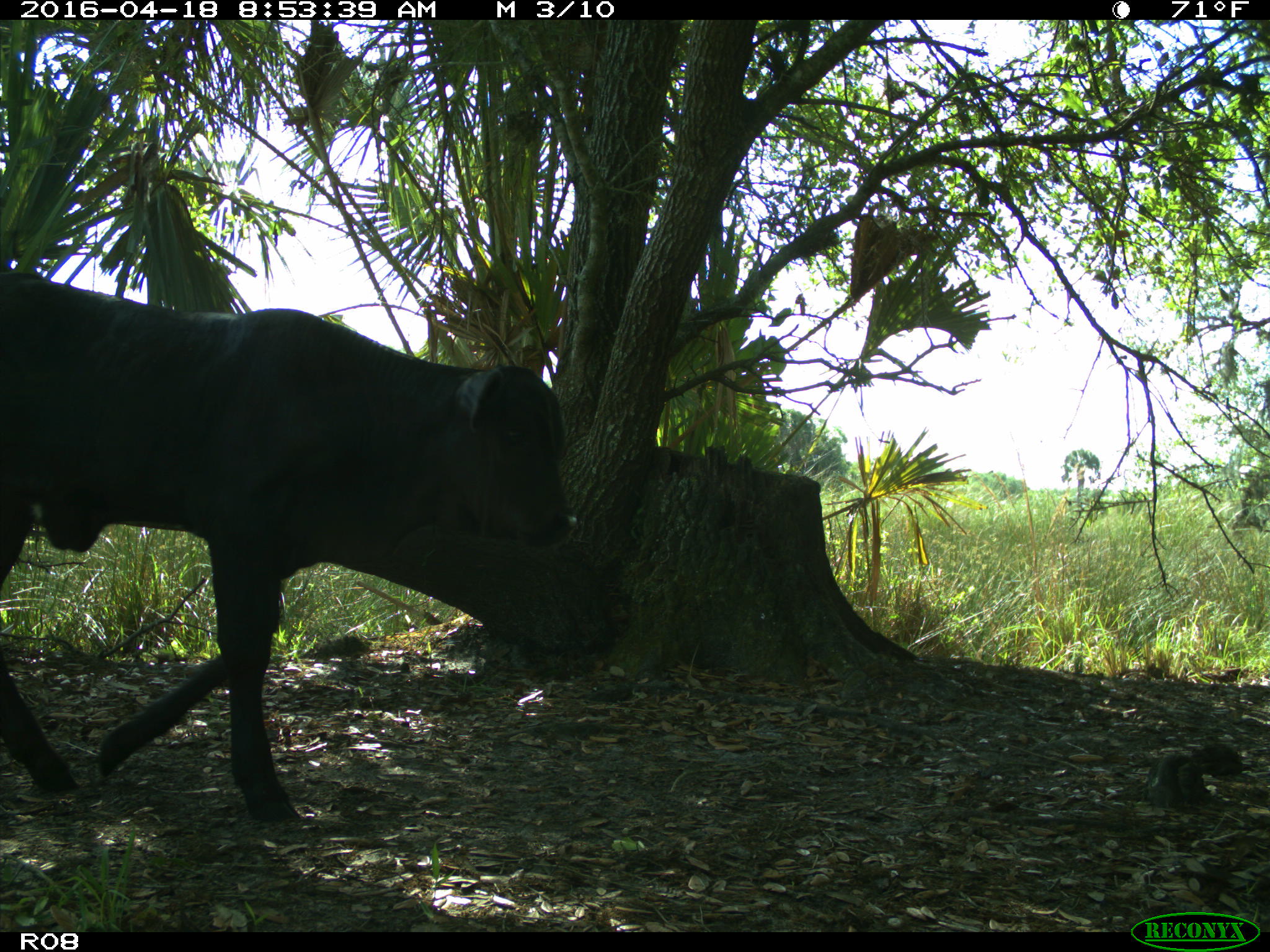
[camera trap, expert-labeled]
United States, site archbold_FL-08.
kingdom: Animalia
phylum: Chordata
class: Mammalia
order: Artiodactyla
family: Bovidae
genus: Bos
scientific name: Bos taurus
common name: domestic cow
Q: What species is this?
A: Bos taurus (domestic cow).